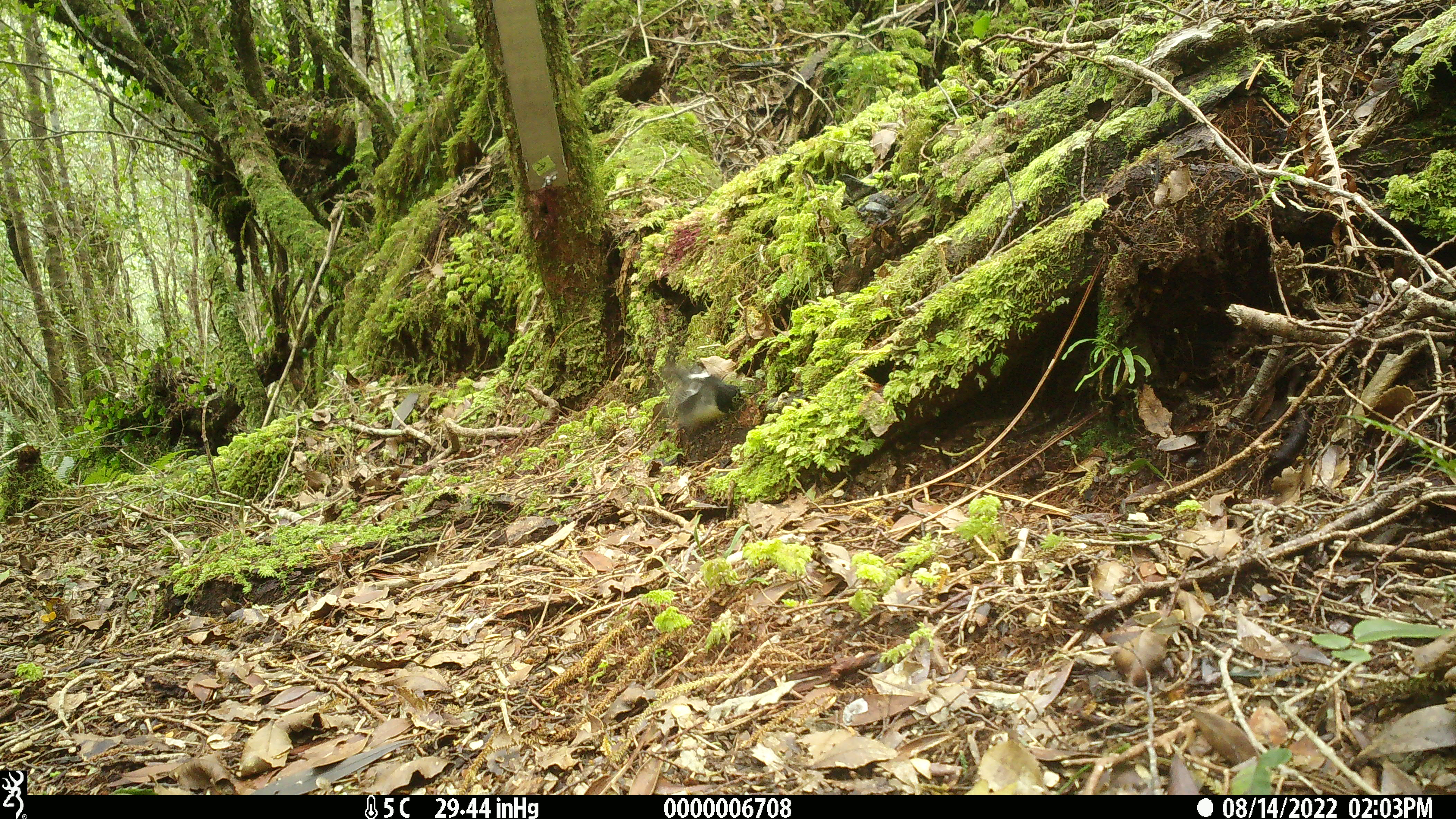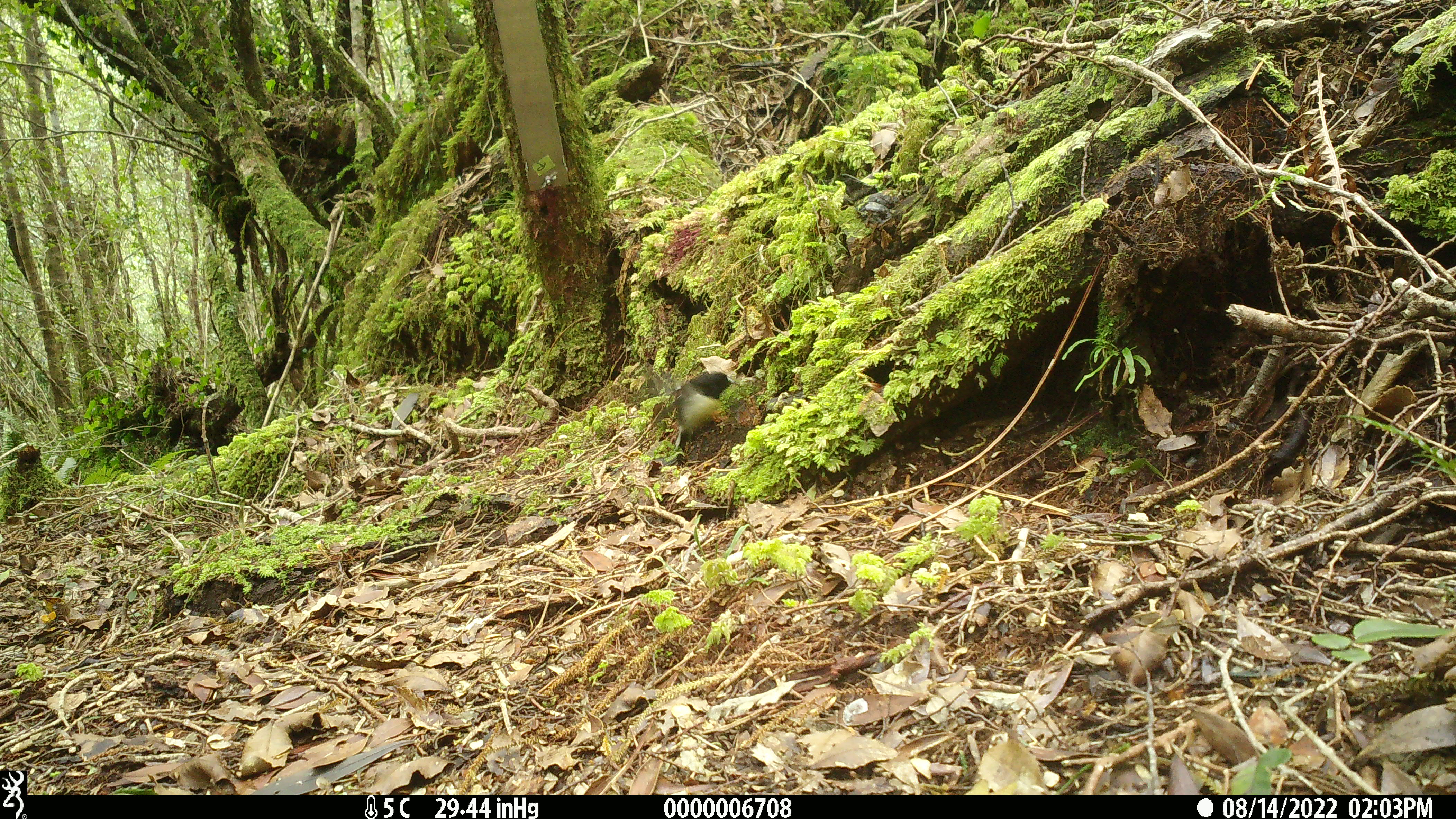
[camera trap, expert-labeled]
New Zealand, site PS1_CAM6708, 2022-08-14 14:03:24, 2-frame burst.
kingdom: Animalia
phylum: Chordata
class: Aves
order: Passeriformes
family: Petroicidae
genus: Petroica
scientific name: Petroica macrocephala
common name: tomtit